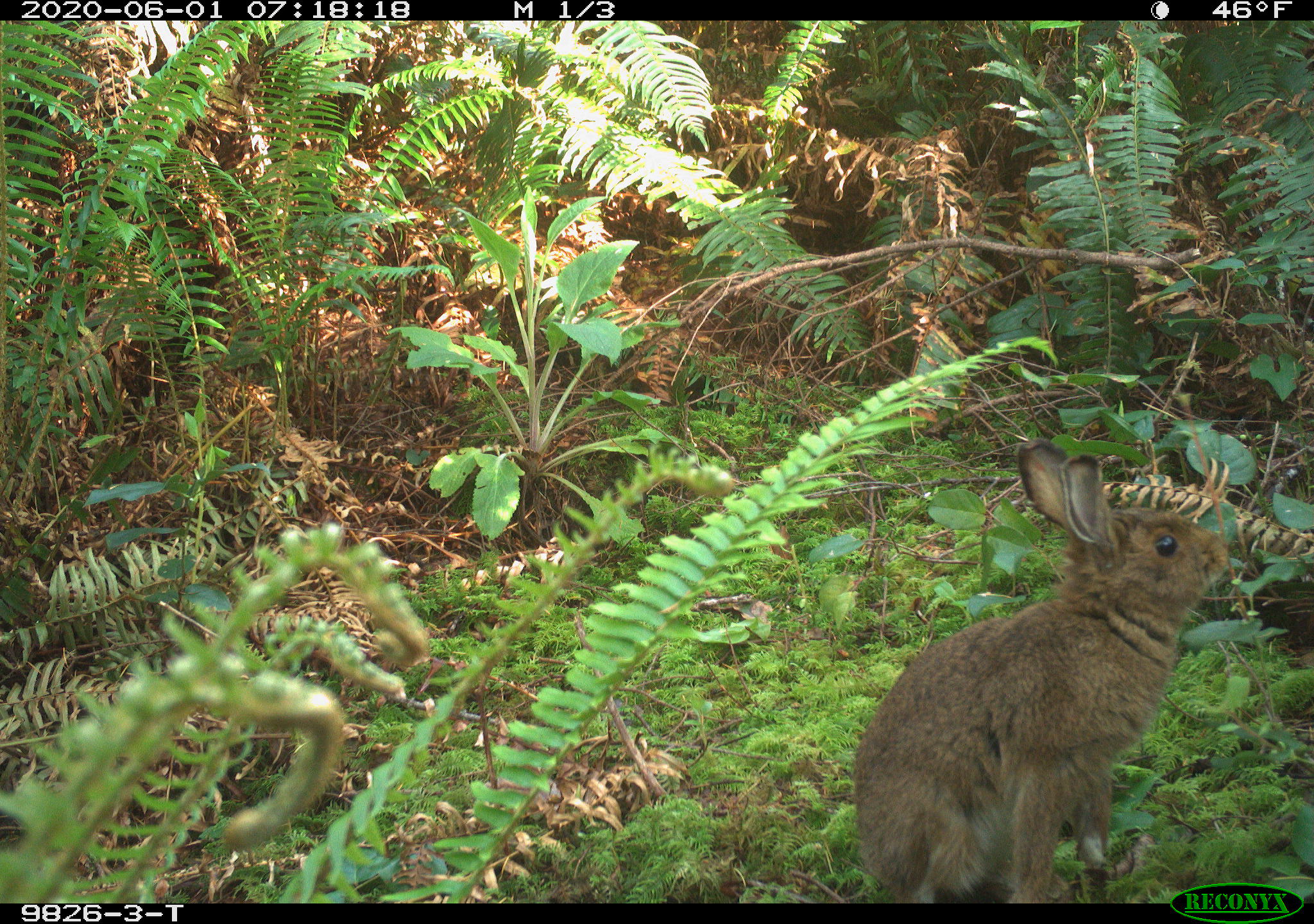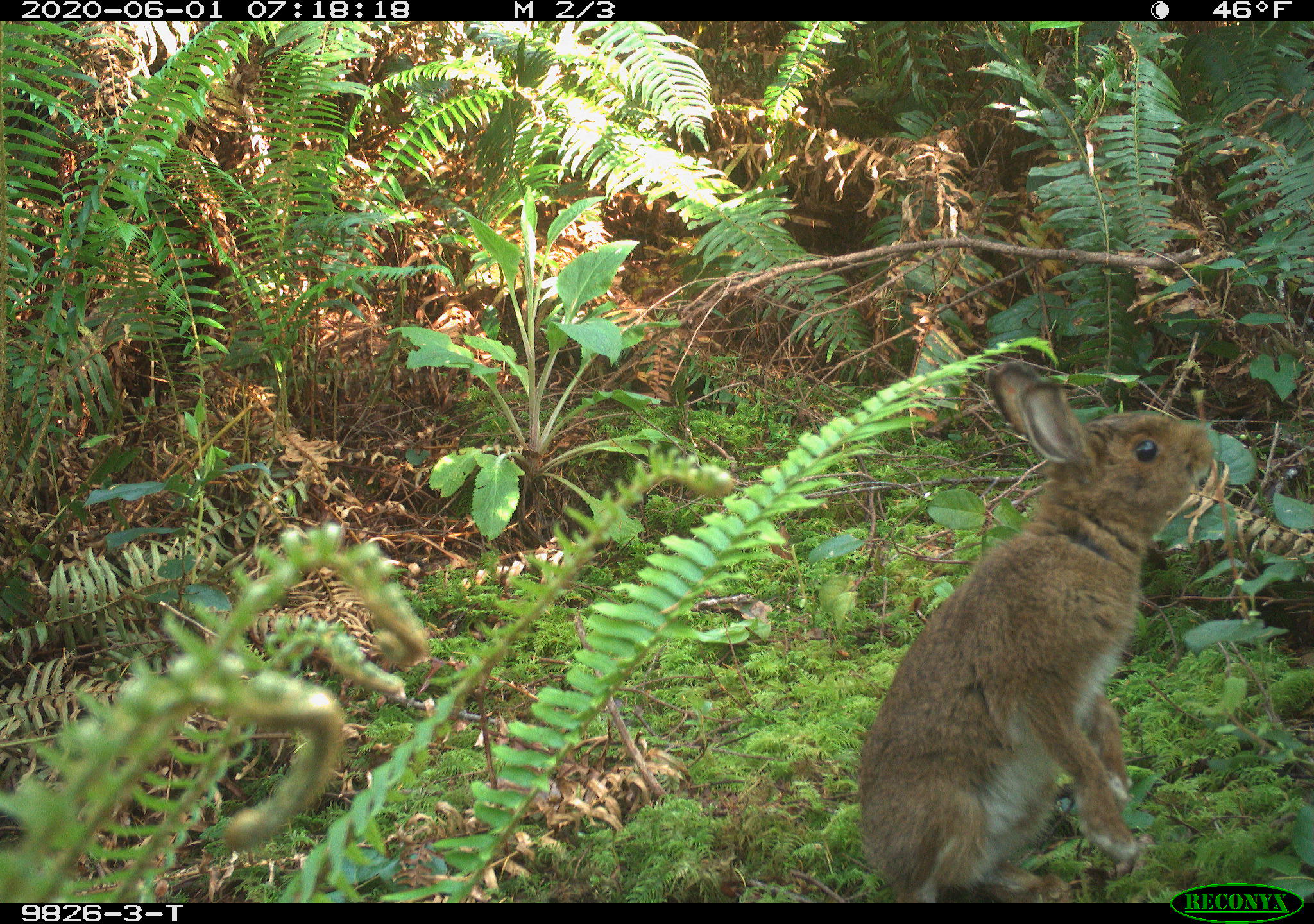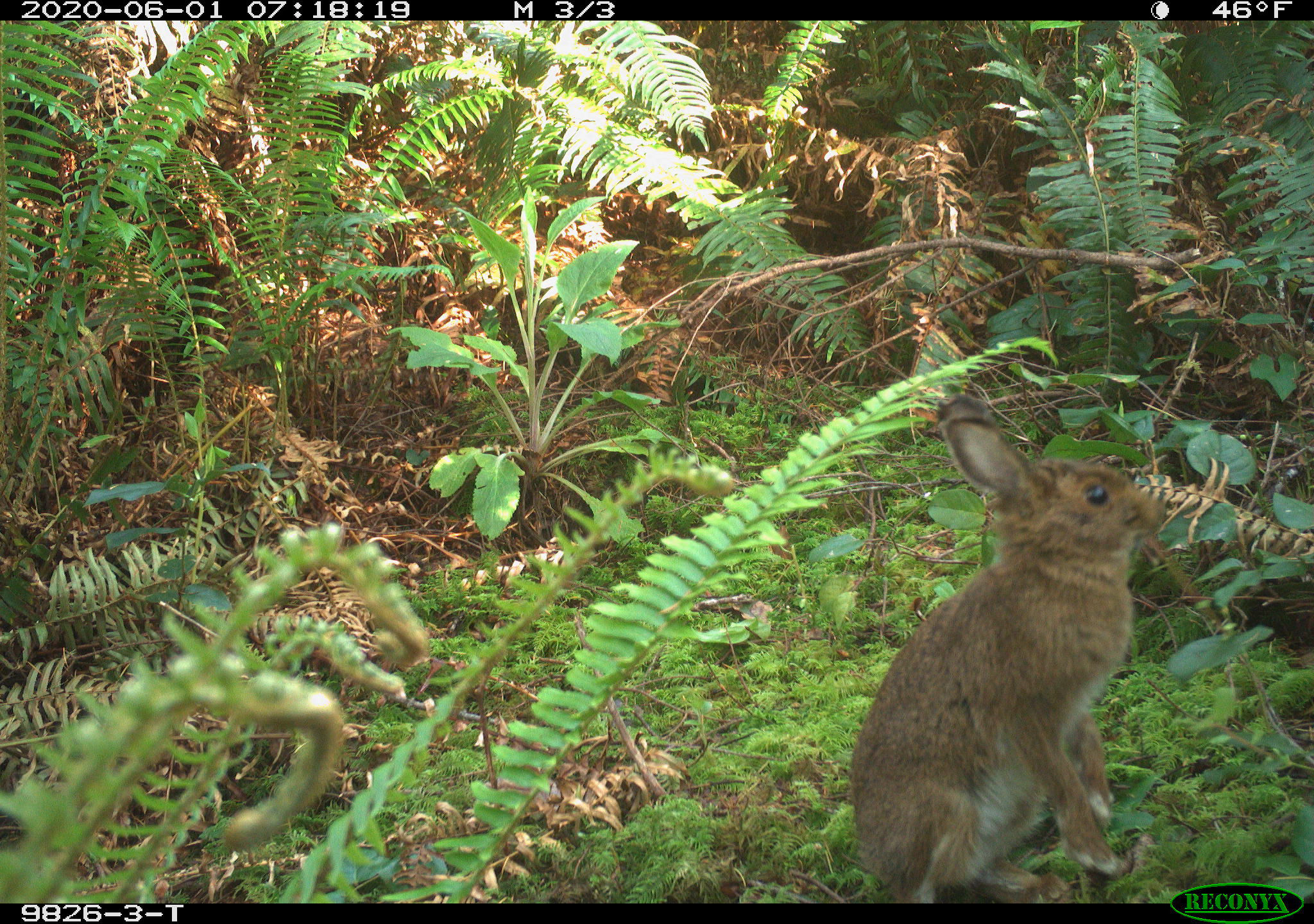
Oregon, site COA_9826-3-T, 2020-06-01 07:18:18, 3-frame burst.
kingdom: Animalia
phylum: Chordata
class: Mammalia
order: Lagomorpha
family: Leporidae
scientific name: Leporidae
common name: hares and rabbits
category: leporidae family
Leporidae family (hares and rabbits) (Leporidae).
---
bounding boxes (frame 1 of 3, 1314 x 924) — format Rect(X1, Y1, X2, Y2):
leporidae family: Rect(843, 433, 1244, 879)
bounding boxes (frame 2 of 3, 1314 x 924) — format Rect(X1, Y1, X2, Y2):
leporidae family: Rect(852, 355, 1213, 879)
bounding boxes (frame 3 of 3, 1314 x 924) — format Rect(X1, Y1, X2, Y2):
leporidae family: Rect(847, 396, 1171, 898)